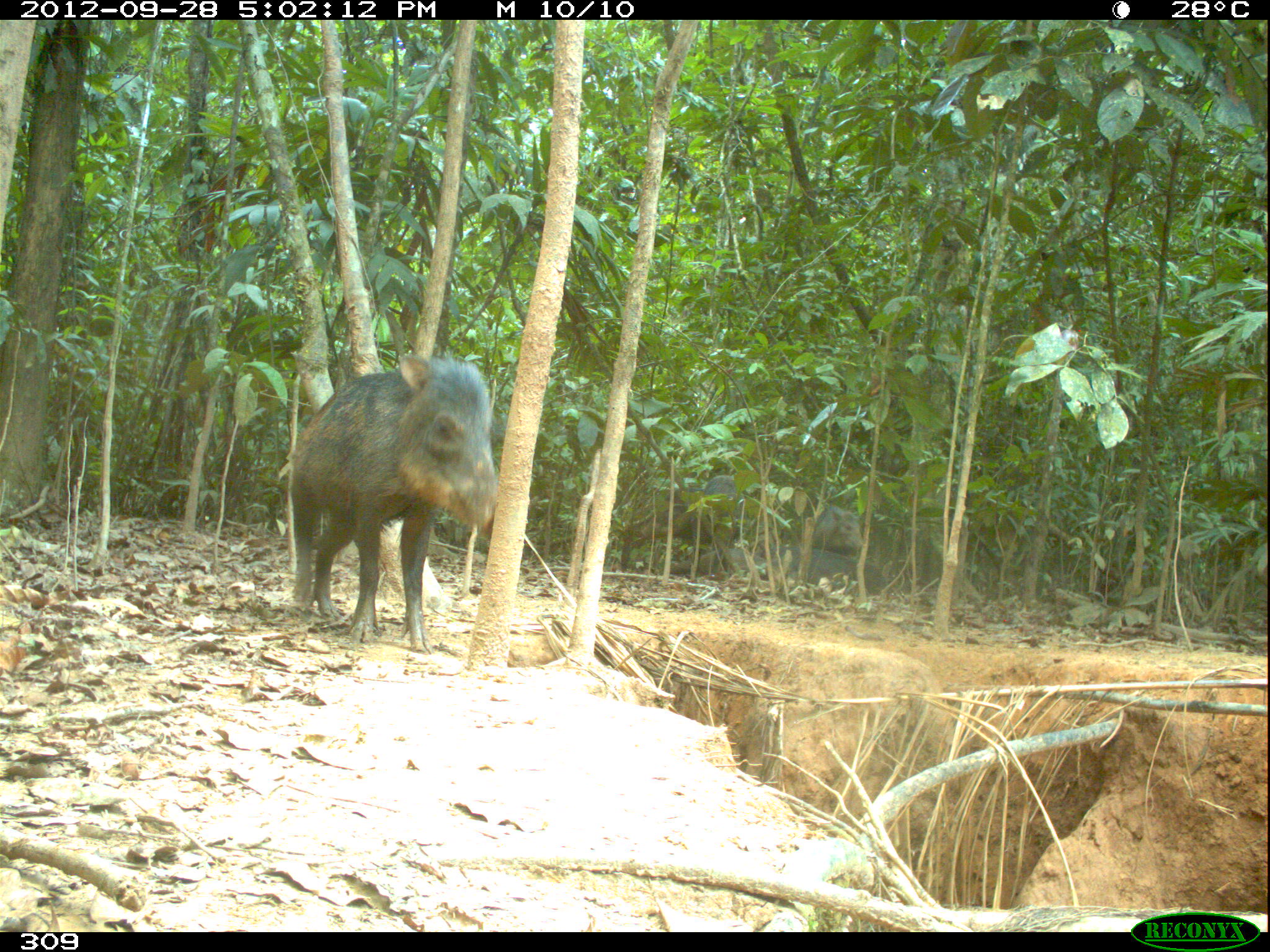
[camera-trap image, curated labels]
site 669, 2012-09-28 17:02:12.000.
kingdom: Animalia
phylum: Chordata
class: Mammalia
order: Artiodactyla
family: Tayassuidae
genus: Tayassu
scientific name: Tayassu pecari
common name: white-lipped peccary